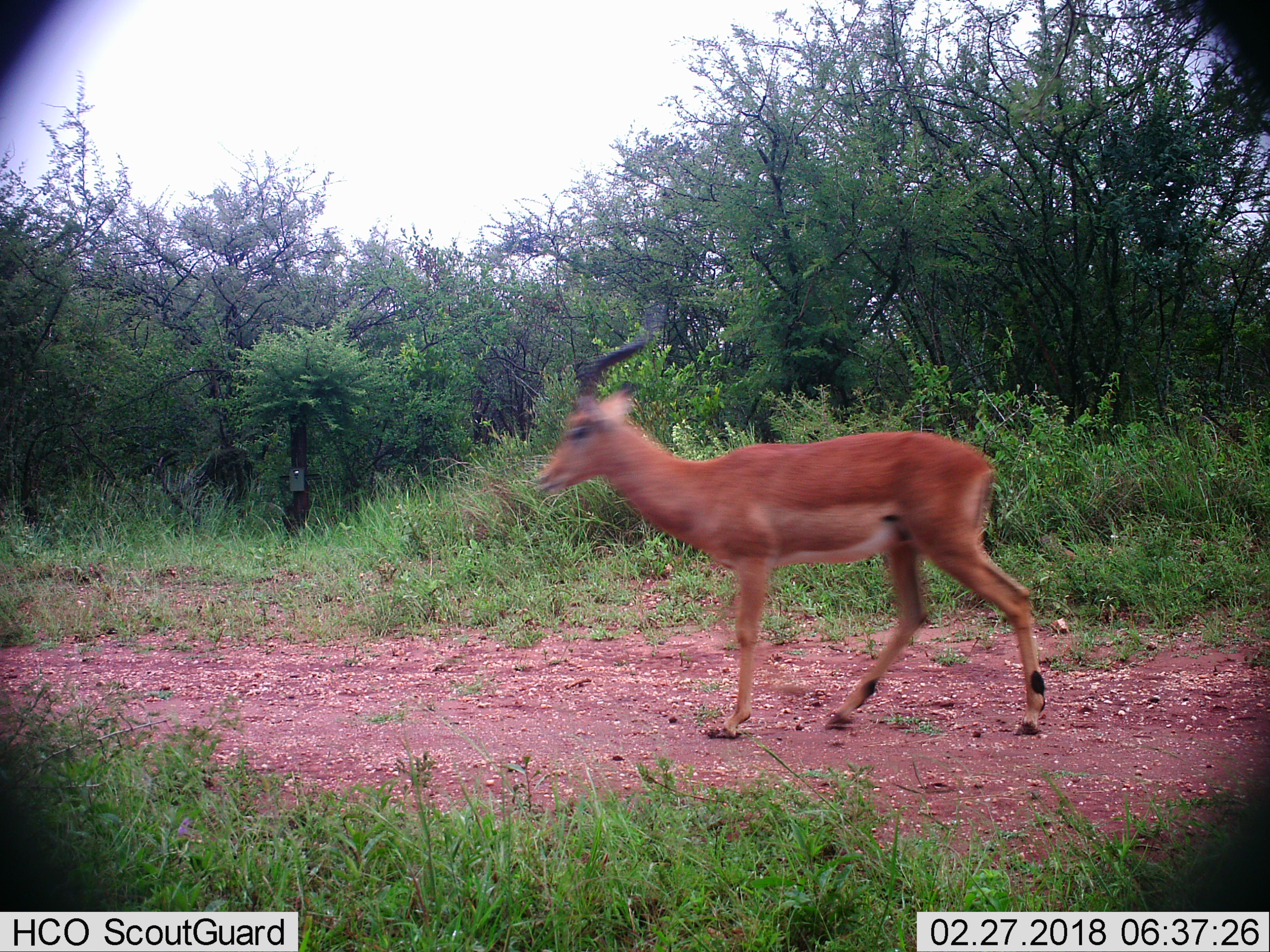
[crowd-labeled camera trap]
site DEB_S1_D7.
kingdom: Animalia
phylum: Chordata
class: Mammalia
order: Artiodactyla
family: Bovidae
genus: Aepyceros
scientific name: Aepyceros melampus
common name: impala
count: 1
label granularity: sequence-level